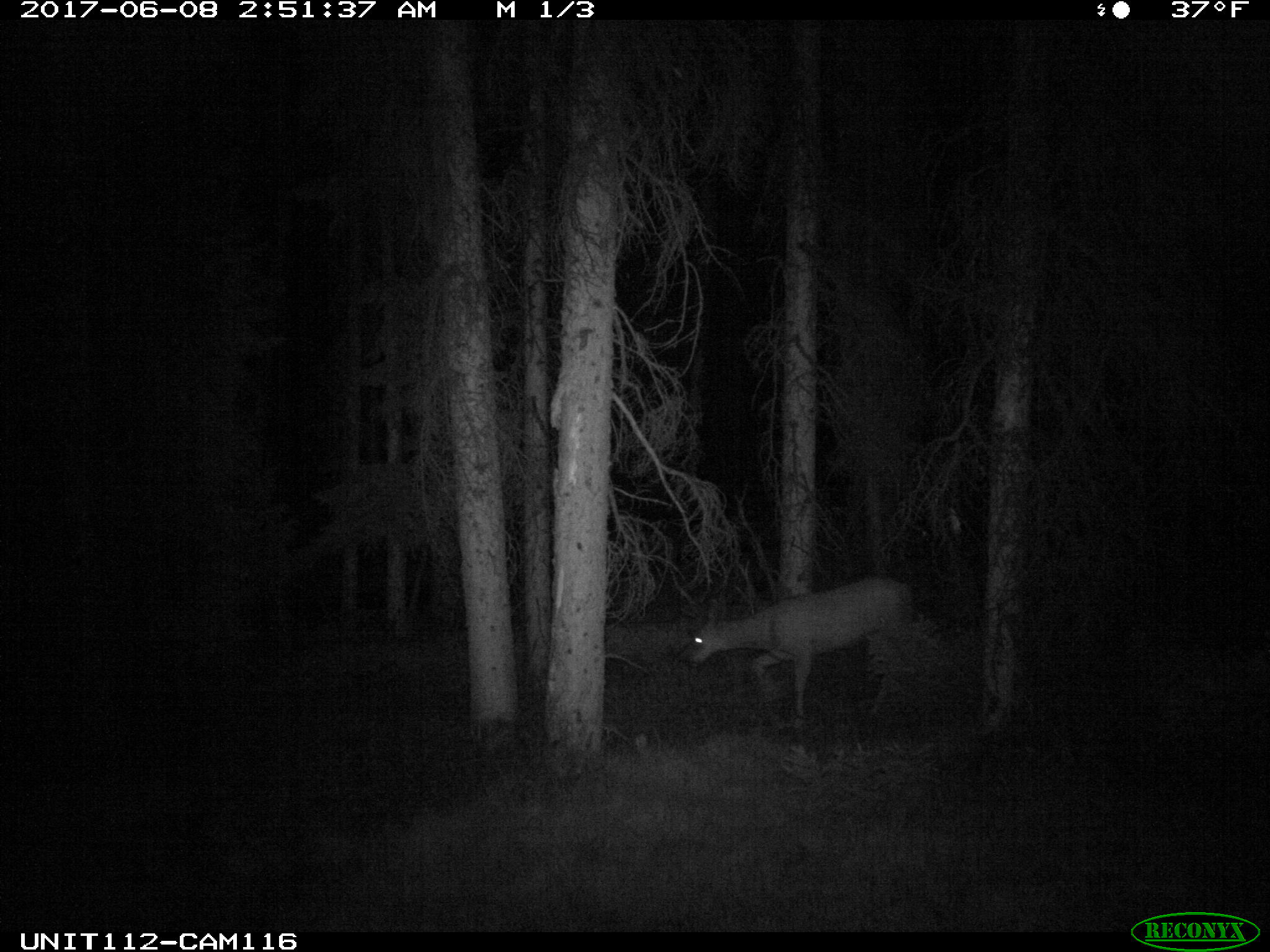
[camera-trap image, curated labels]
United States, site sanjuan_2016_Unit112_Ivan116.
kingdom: Animalia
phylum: Chordata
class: Mammalia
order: Artiodactyla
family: Cervidae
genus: Odocoileus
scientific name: Odocoileus hemionus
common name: mule deer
Odocoileus hemionus (mule deer).